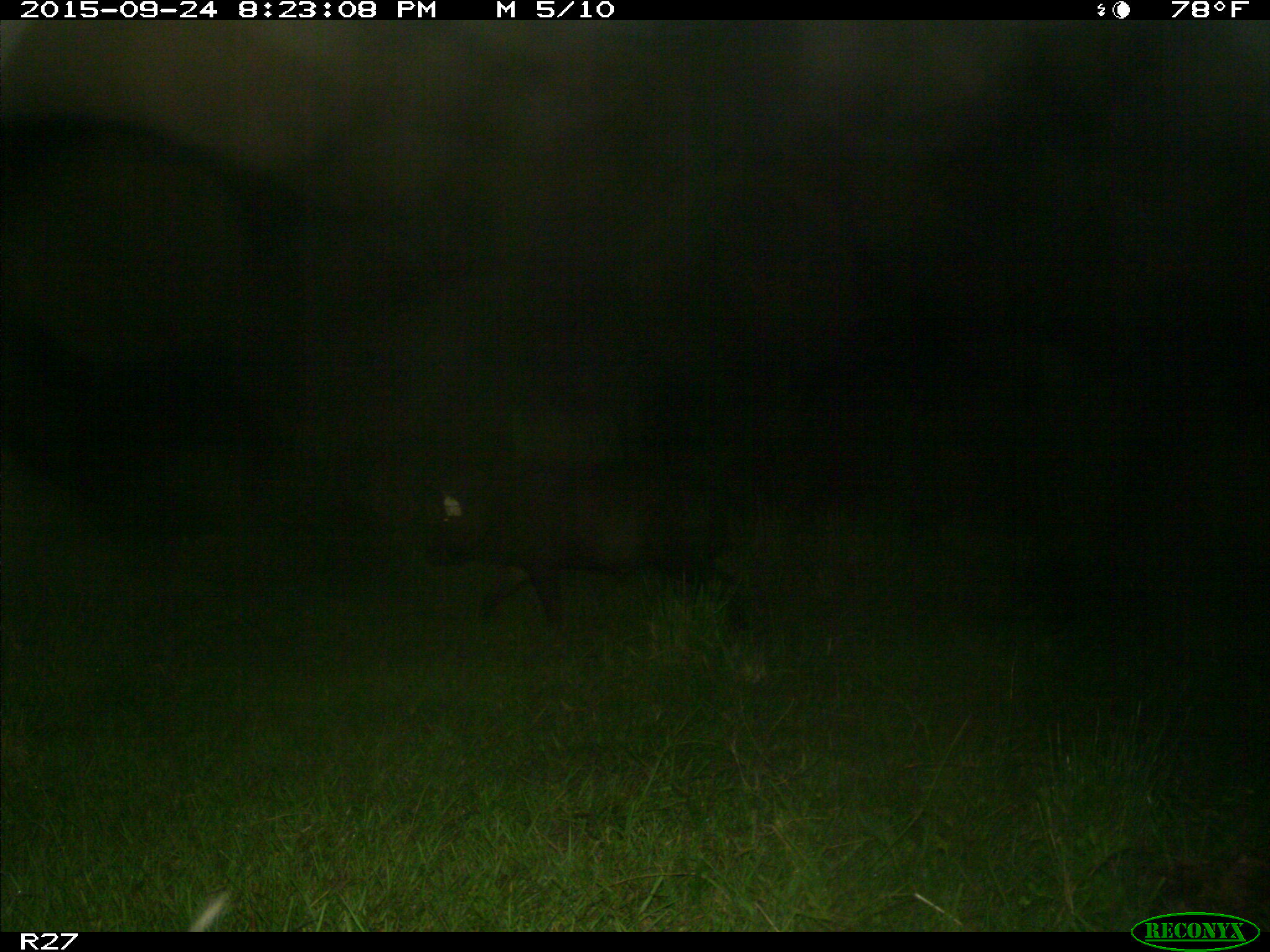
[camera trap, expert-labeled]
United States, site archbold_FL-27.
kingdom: Animalia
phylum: Chordata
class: Mammalia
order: Artiodactyla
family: Suidae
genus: Sus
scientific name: Sus scrofa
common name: wild boar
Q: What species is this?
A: Sus scrofa (wild boar).